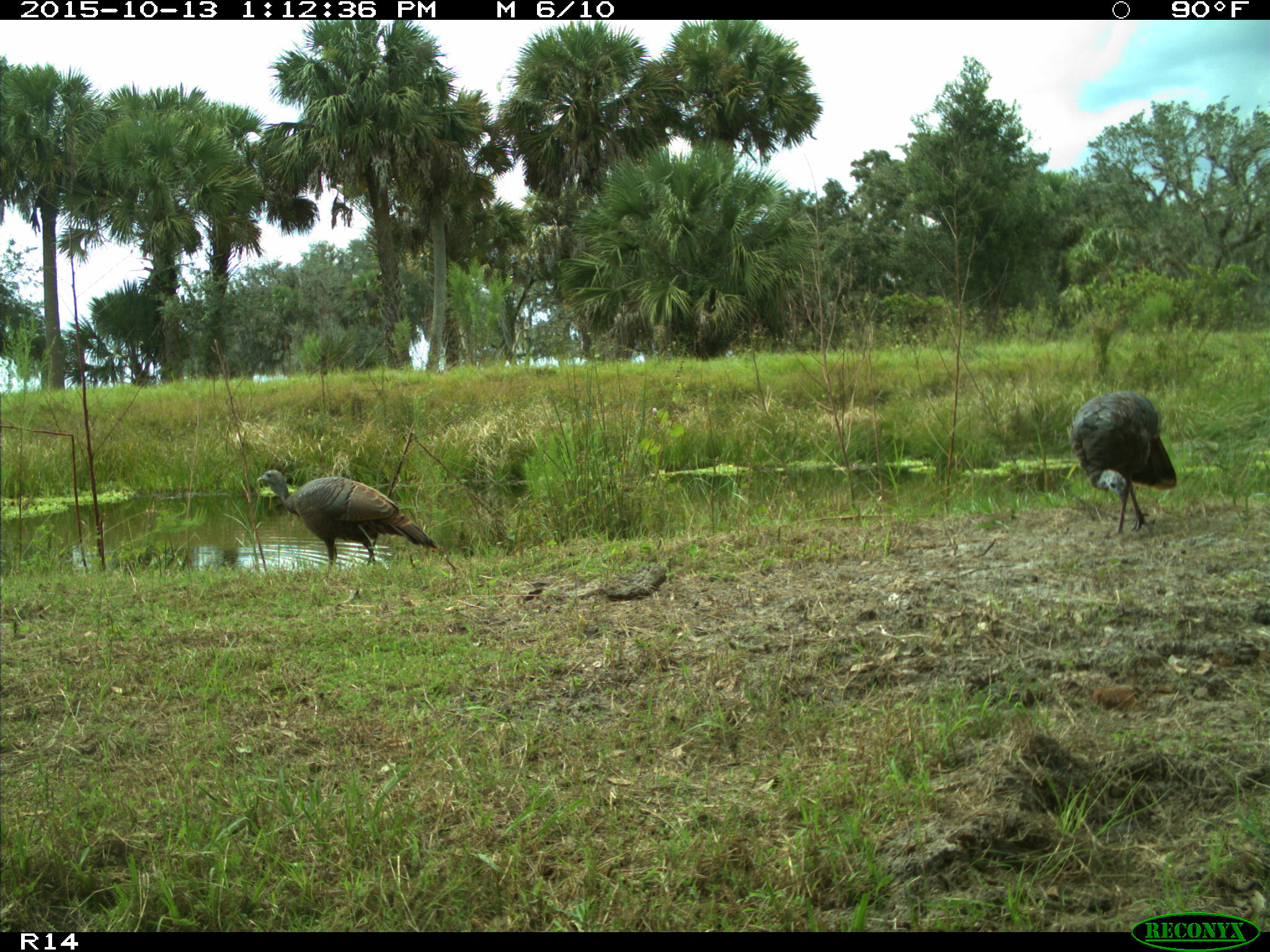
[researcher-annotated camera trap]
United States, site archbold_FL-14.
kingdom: Animalia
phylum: Chordata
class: Aves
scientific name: Aves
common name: birds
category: unidentified bird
Unidentified bird (birds) (Aves).